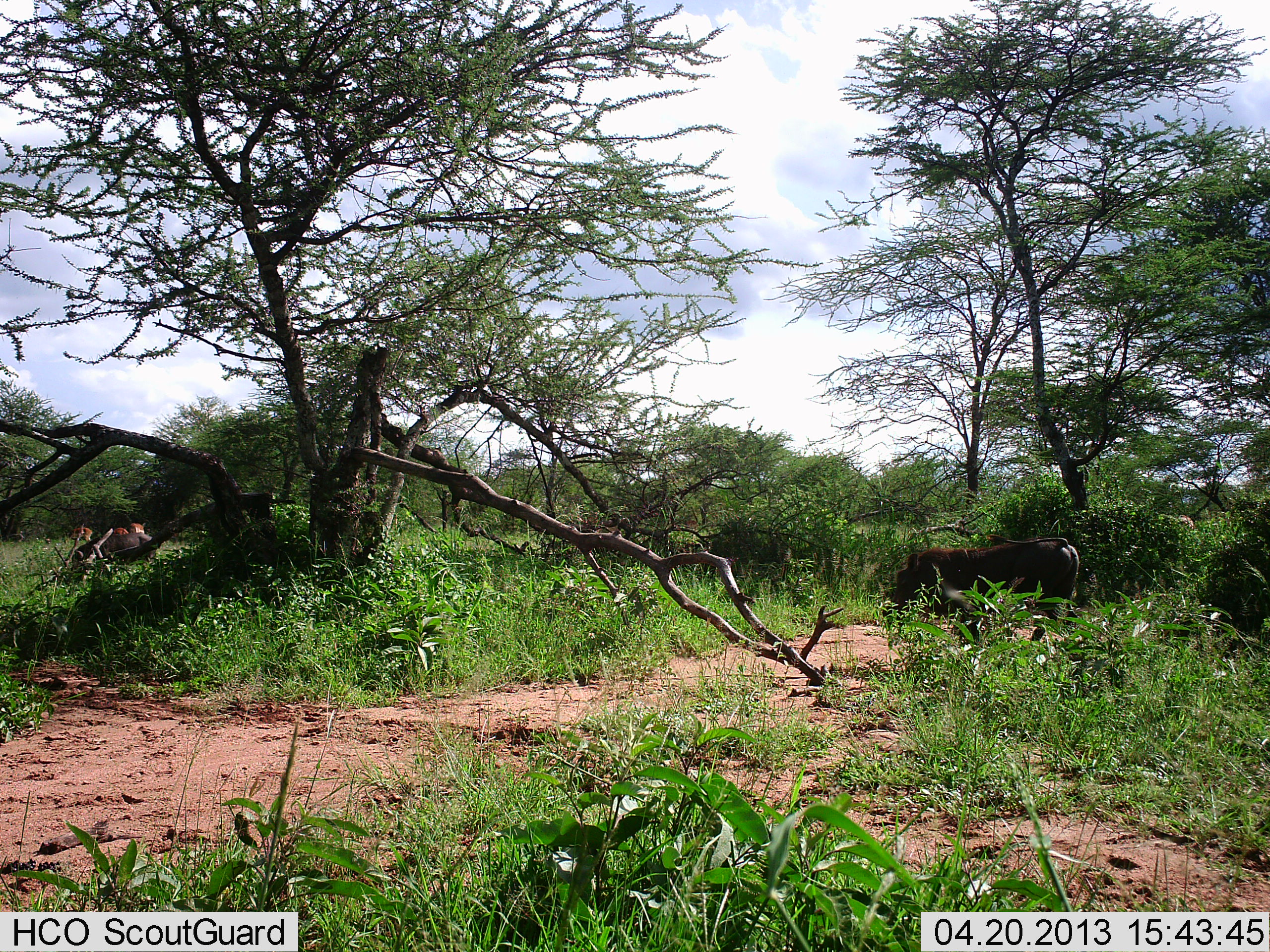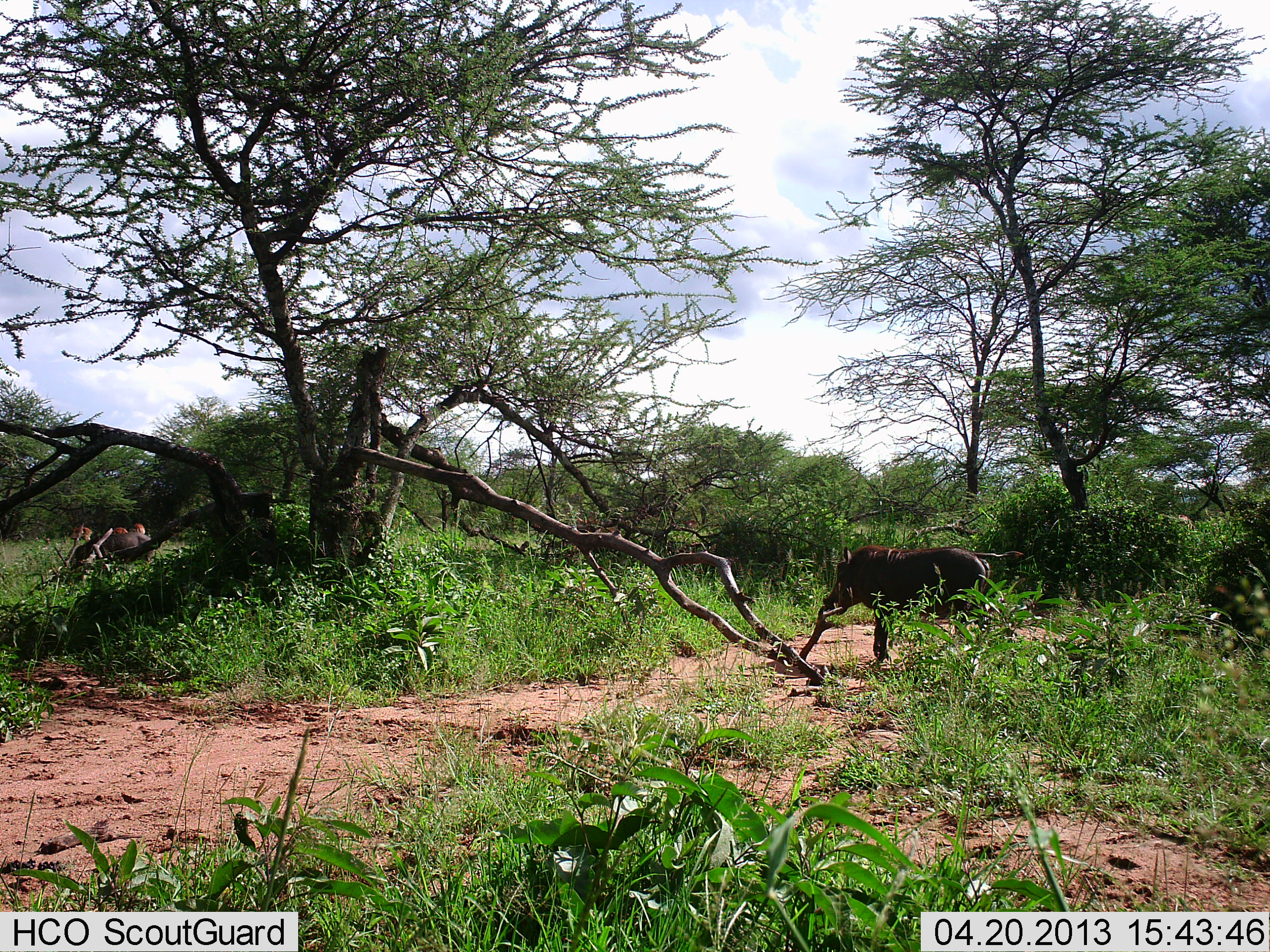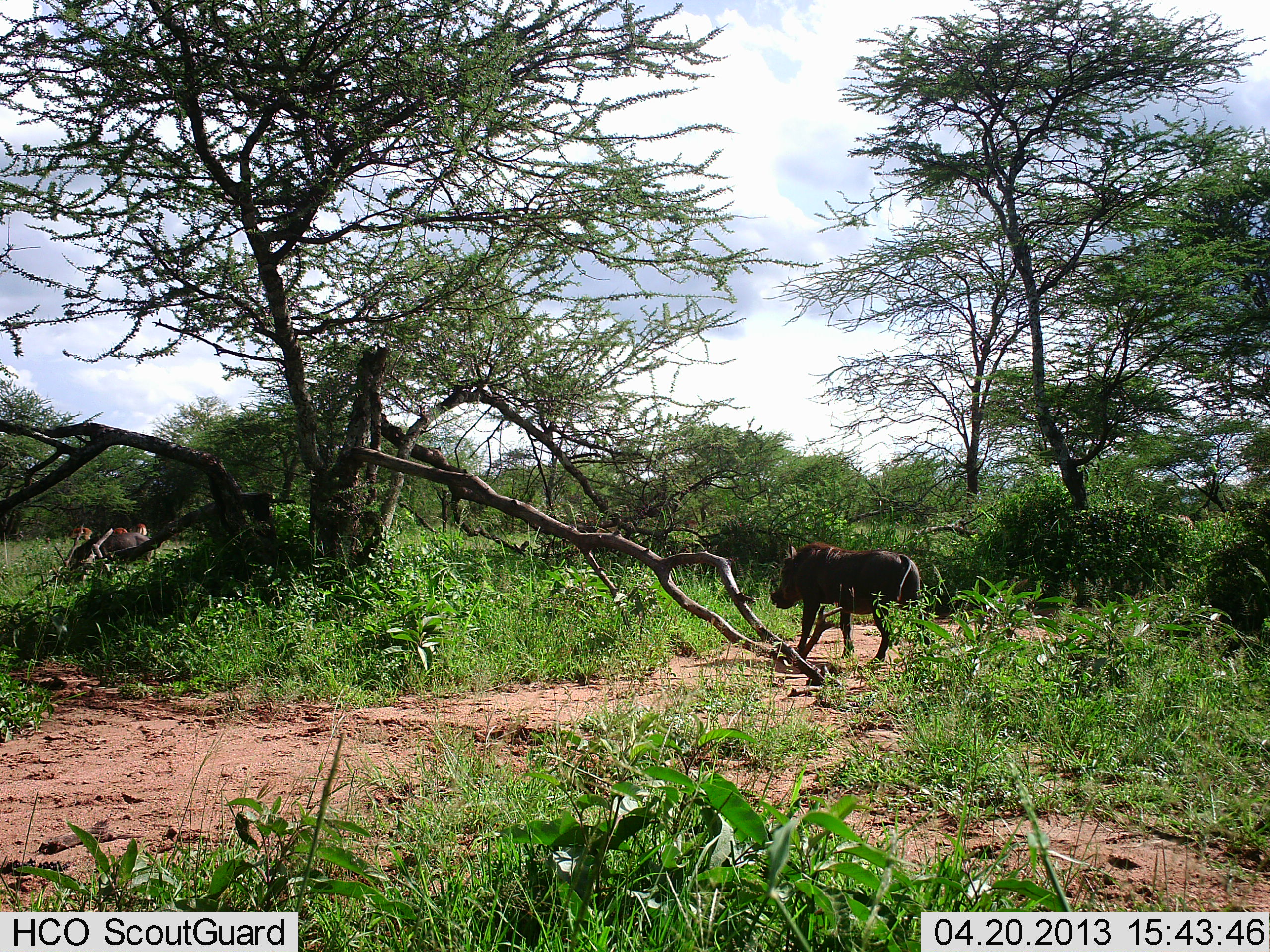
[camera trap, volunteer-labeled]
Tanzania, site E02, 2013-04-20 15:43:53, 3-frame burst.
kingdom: Animalia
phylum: Chordata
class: Mammalia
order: Artiodactyla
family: Suidae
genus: Phacochoerus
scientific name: Phacochoerus africanus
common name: warthog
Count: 1.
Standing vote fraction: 14%.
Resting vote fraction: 5%.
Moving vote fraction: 95%.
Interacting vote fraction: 0%.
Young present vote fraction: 0%.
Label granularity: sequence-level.